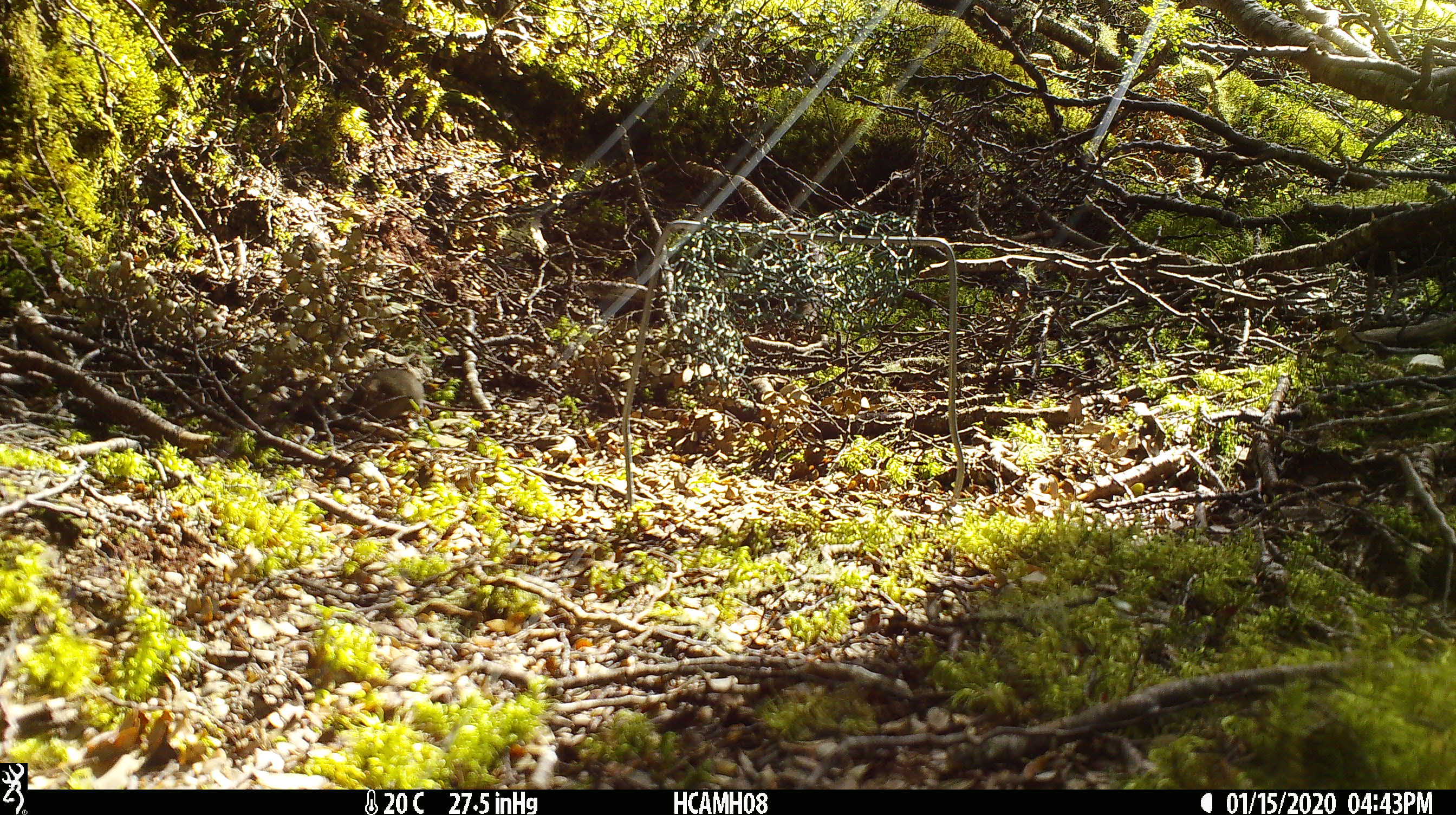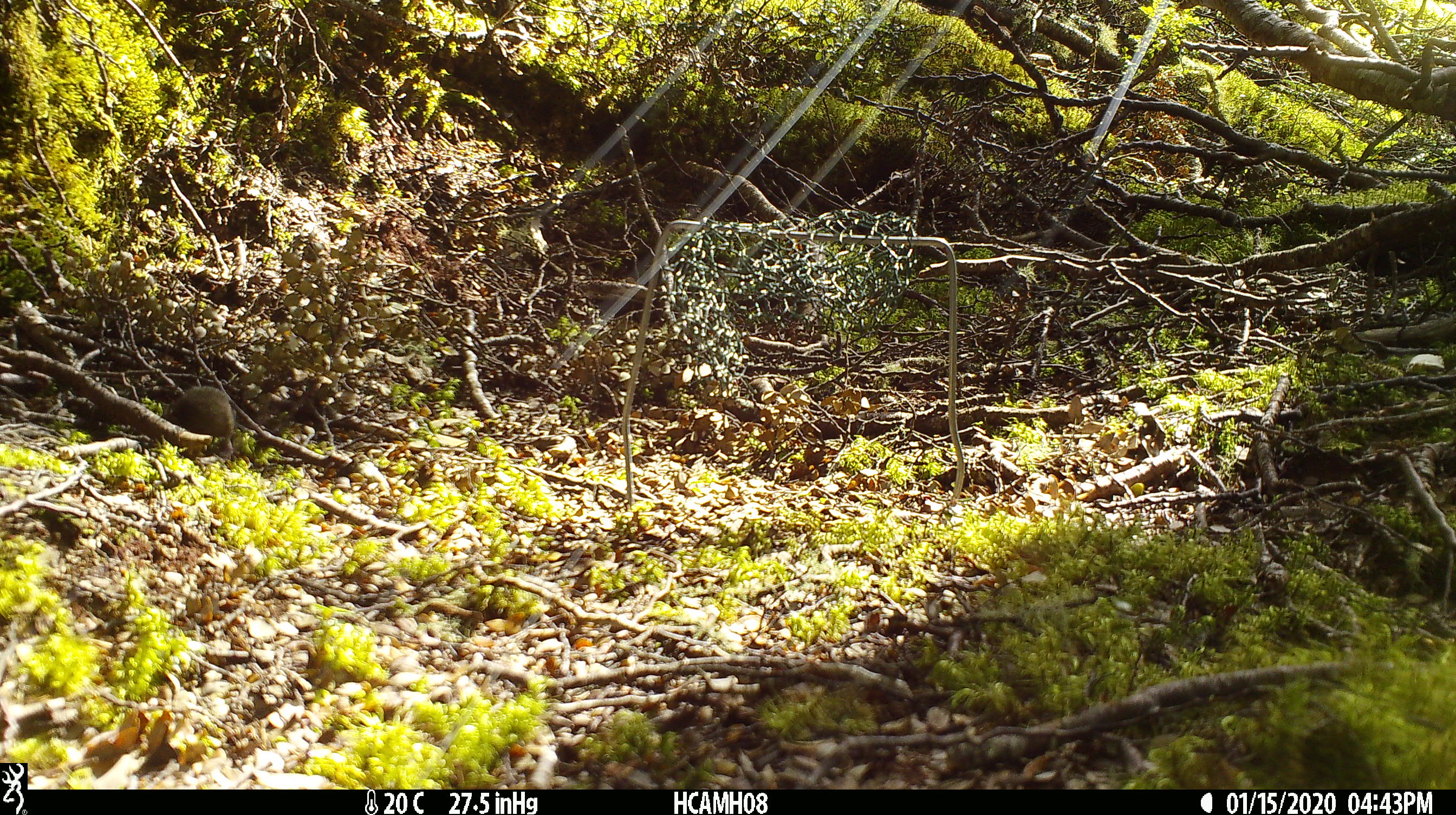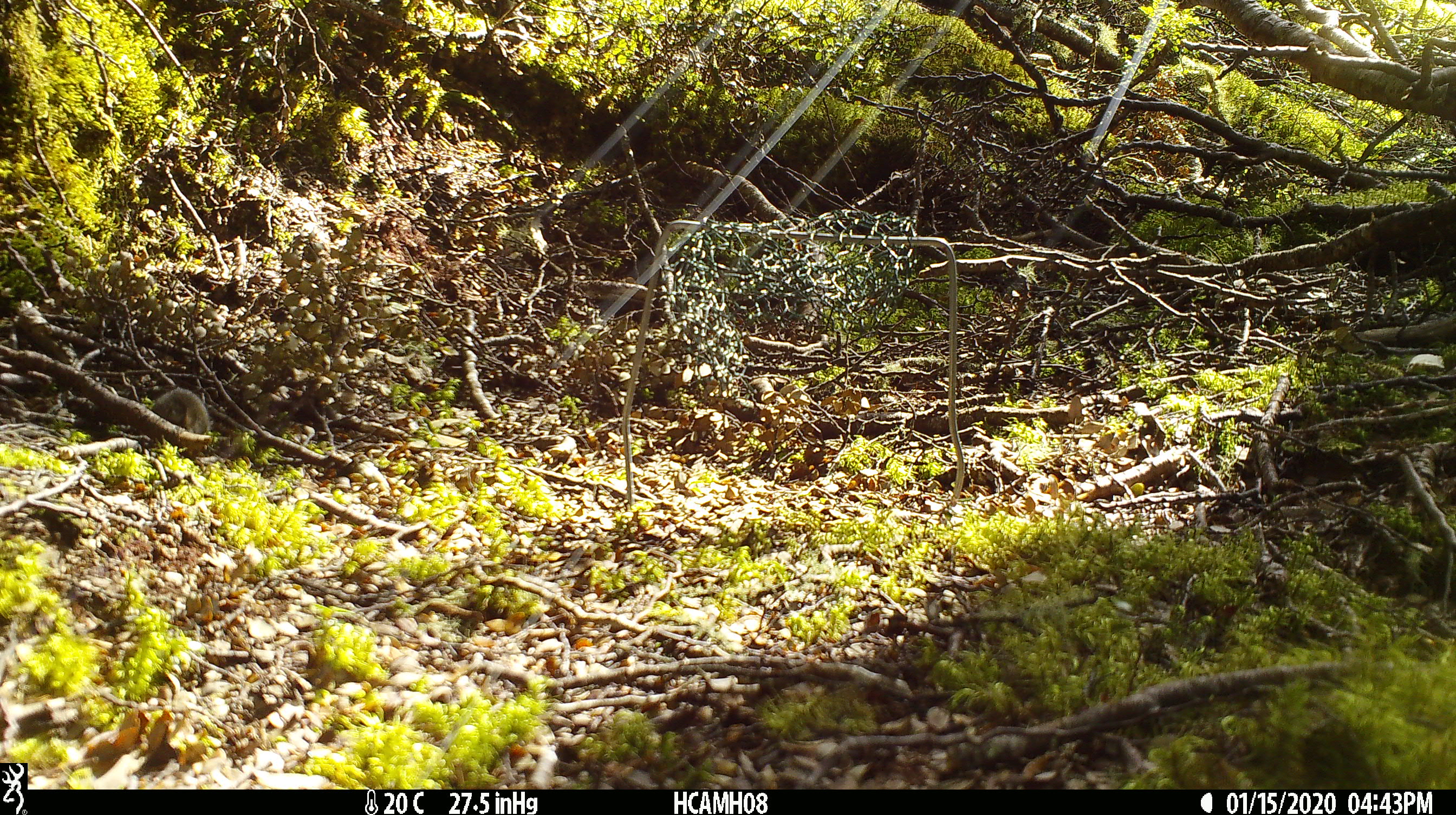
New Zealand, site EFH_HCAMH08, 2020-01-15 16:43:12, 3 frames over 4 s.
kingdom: Animalia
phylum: Chordata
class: Mammalia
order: Rodentia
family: Muridae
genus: Mus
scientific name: Mus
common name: mouse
Mouse (Mus).